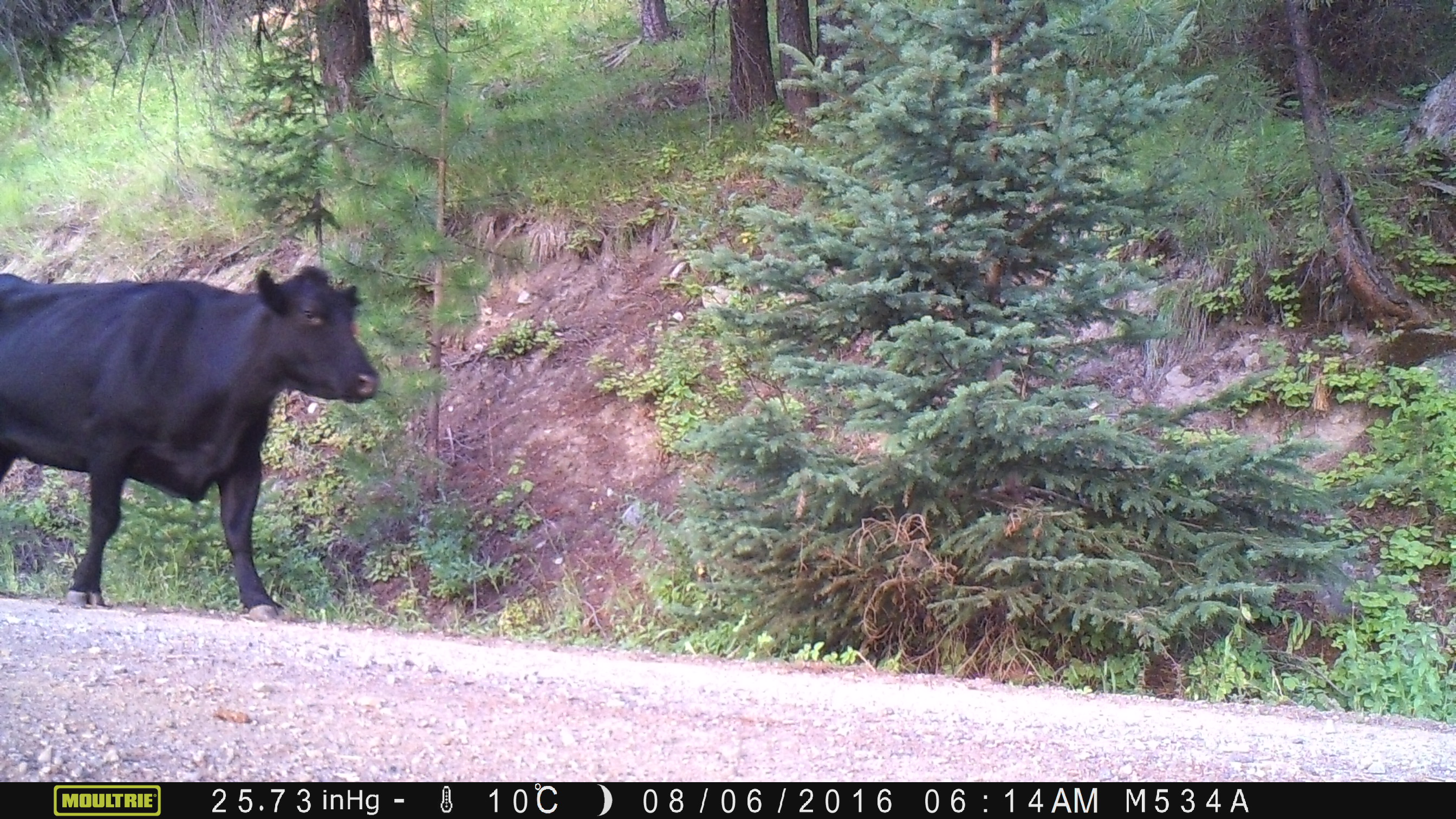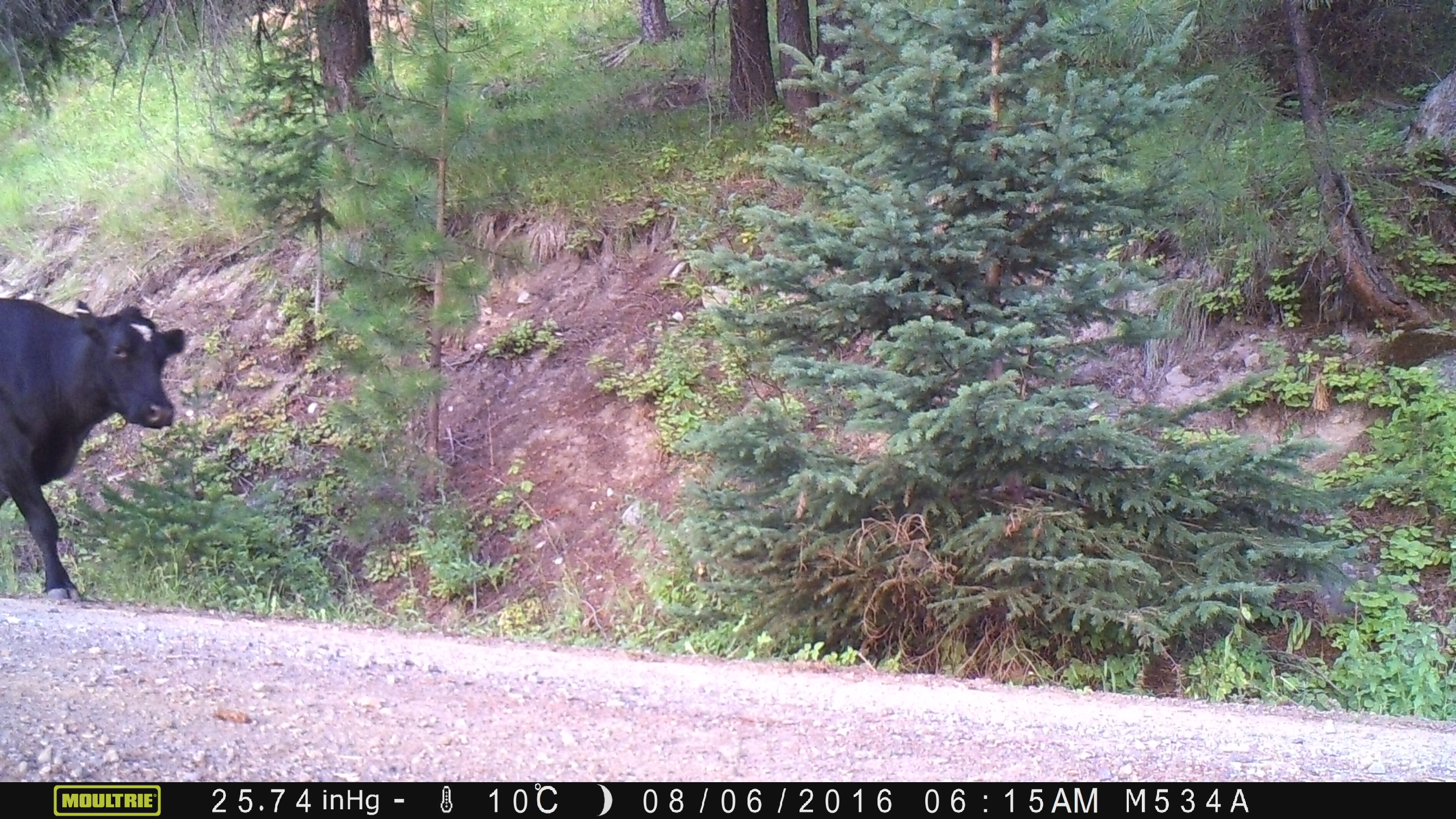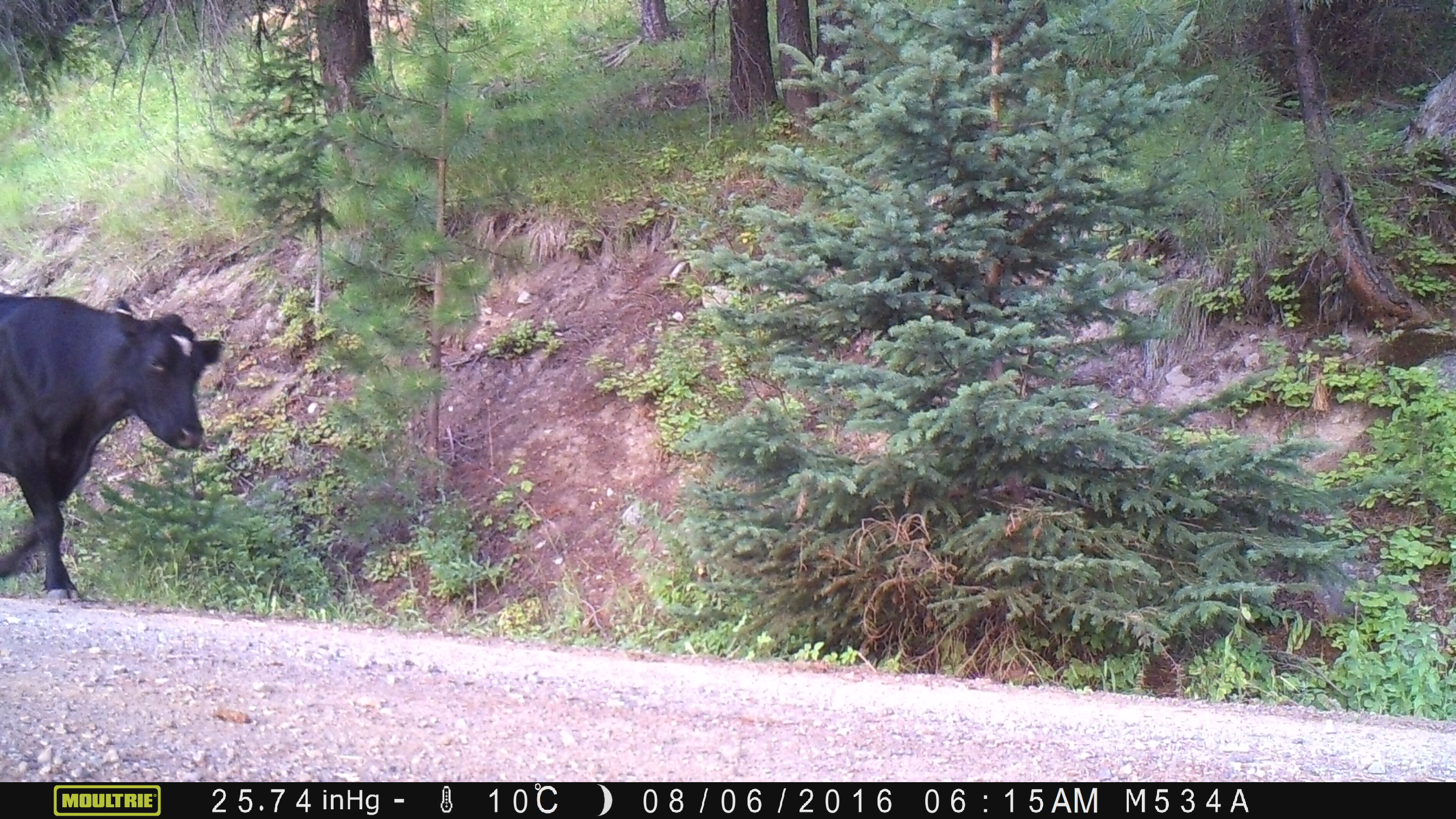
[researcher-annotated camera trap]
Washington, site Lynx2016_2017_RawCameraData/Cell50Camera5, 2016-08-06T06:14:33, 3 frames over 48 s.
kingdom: Animalia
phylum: Chordata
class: Mammalia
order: Artiodactyla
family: Bovidae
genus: Bos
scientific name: Bos taurus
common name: domestic cattle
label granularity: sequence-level